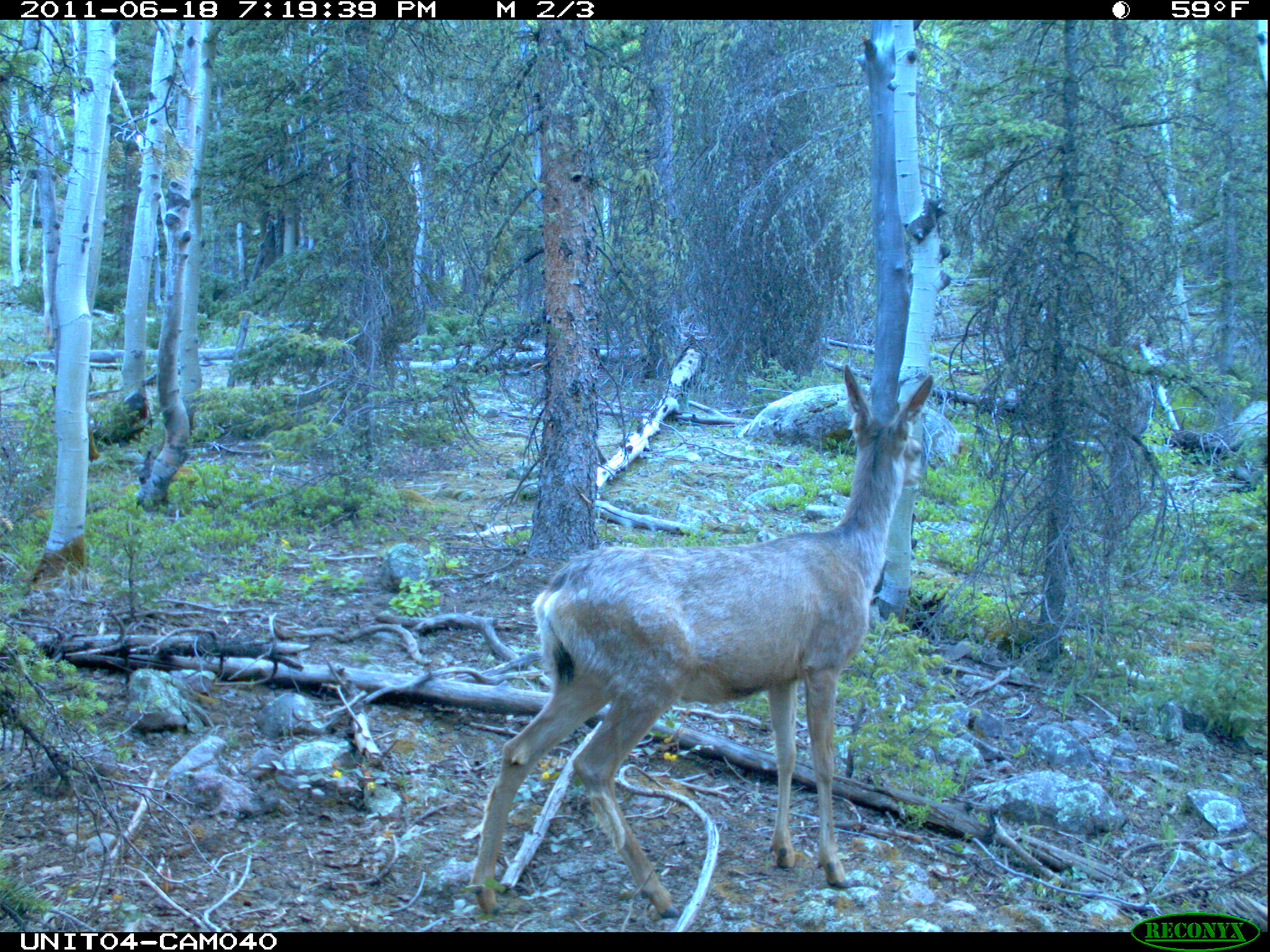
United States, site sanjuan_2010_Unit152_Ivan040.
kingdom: Animalia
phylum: Chordata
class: Mammalia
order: Artiodactyla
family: Cervidae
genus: Odocoileus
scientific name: Odocoileus hemionus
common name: mule deer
Odocoileus hemionus (mule deer).